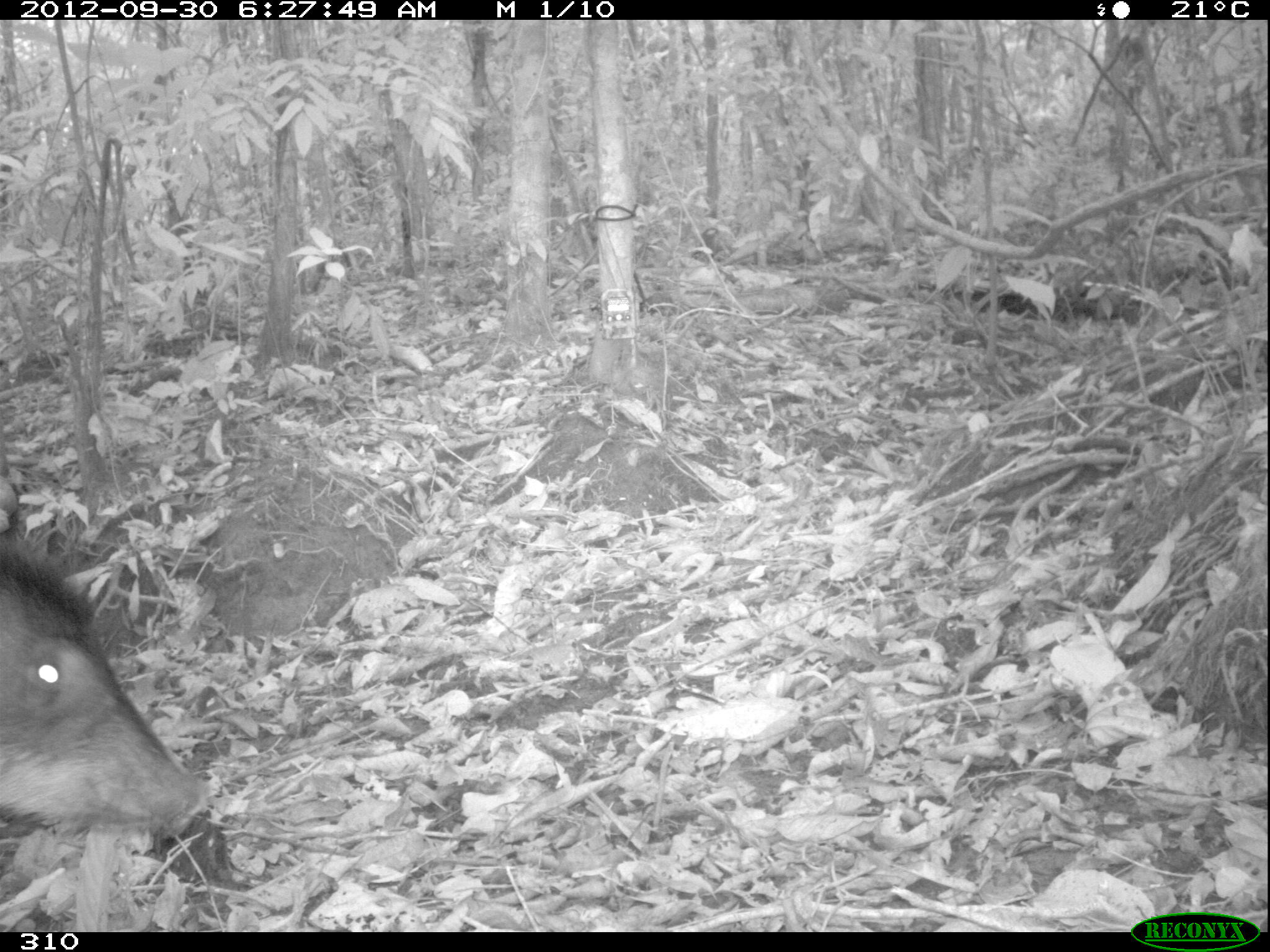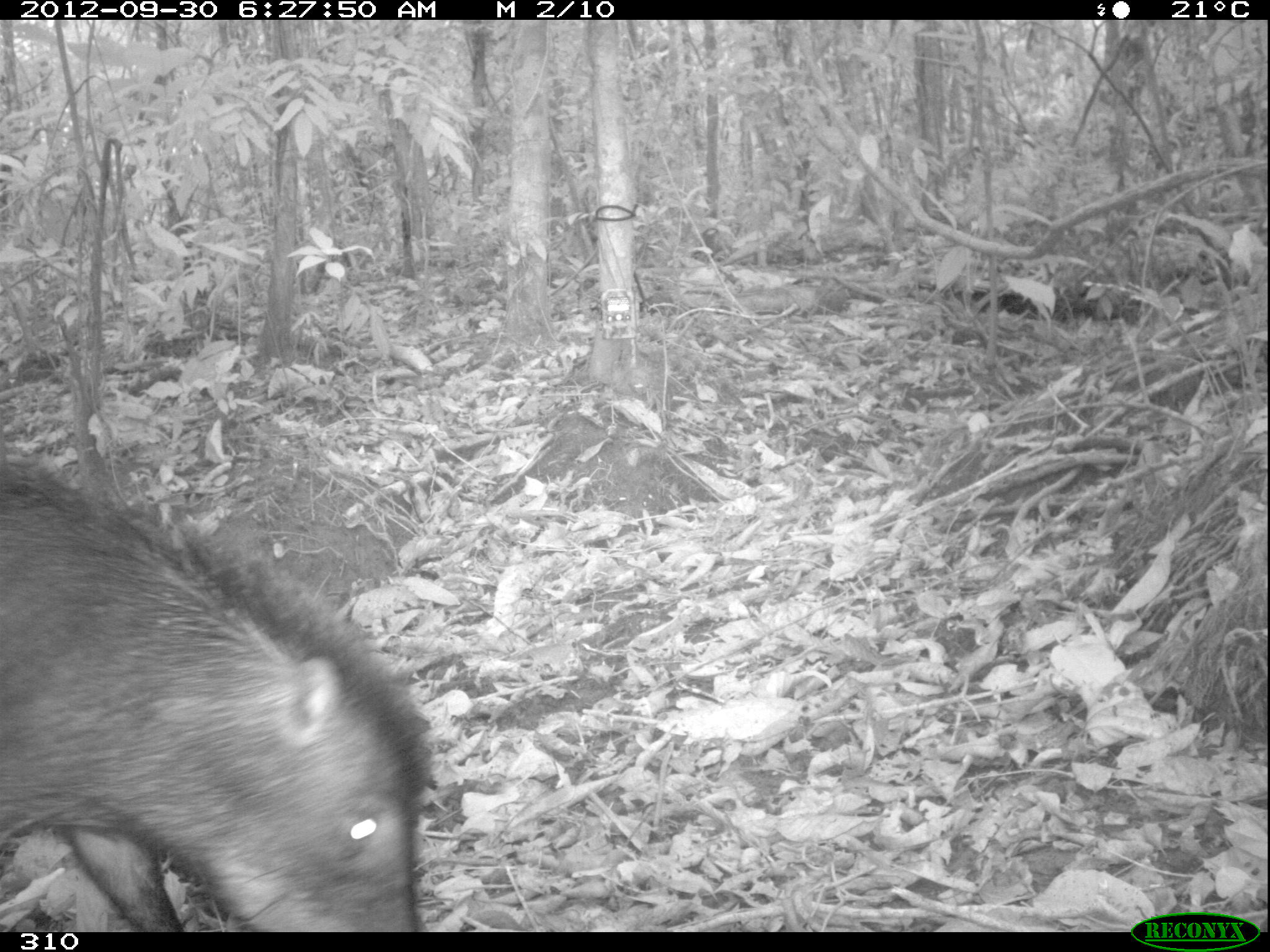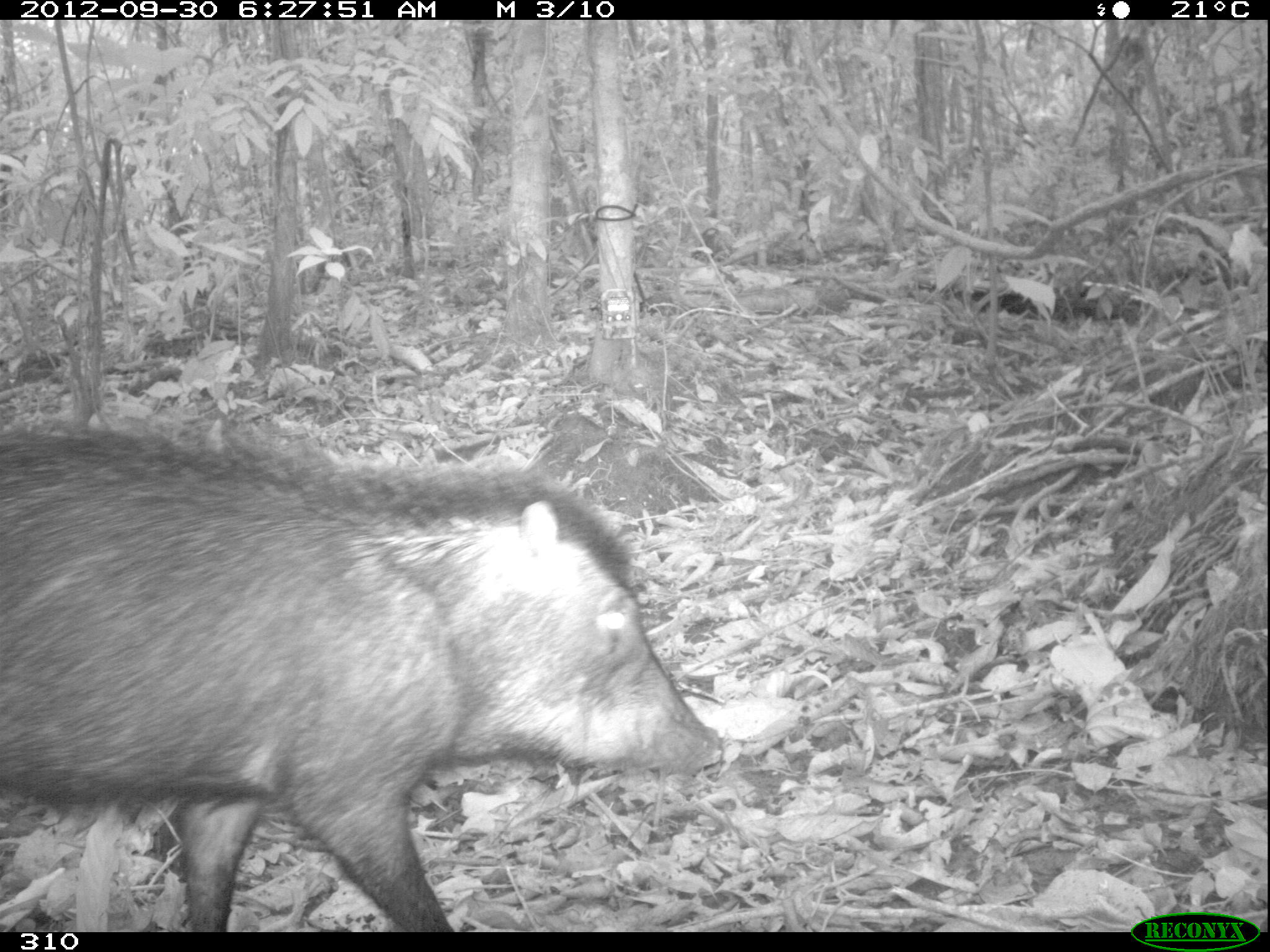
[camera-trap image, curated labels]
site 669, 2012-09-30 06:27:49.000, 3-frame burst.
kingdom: Animalia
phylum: Chordata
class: Mammalia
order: Artiodactyla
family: Tayassuidae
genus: Tayassu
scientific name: Tayassu pecari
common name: white-lipped peccary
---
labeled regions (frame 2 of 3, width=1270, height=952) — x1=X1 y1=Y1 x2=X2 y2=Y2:
tayassu pecari: x1=0 y1=445 x2=430 y2=932